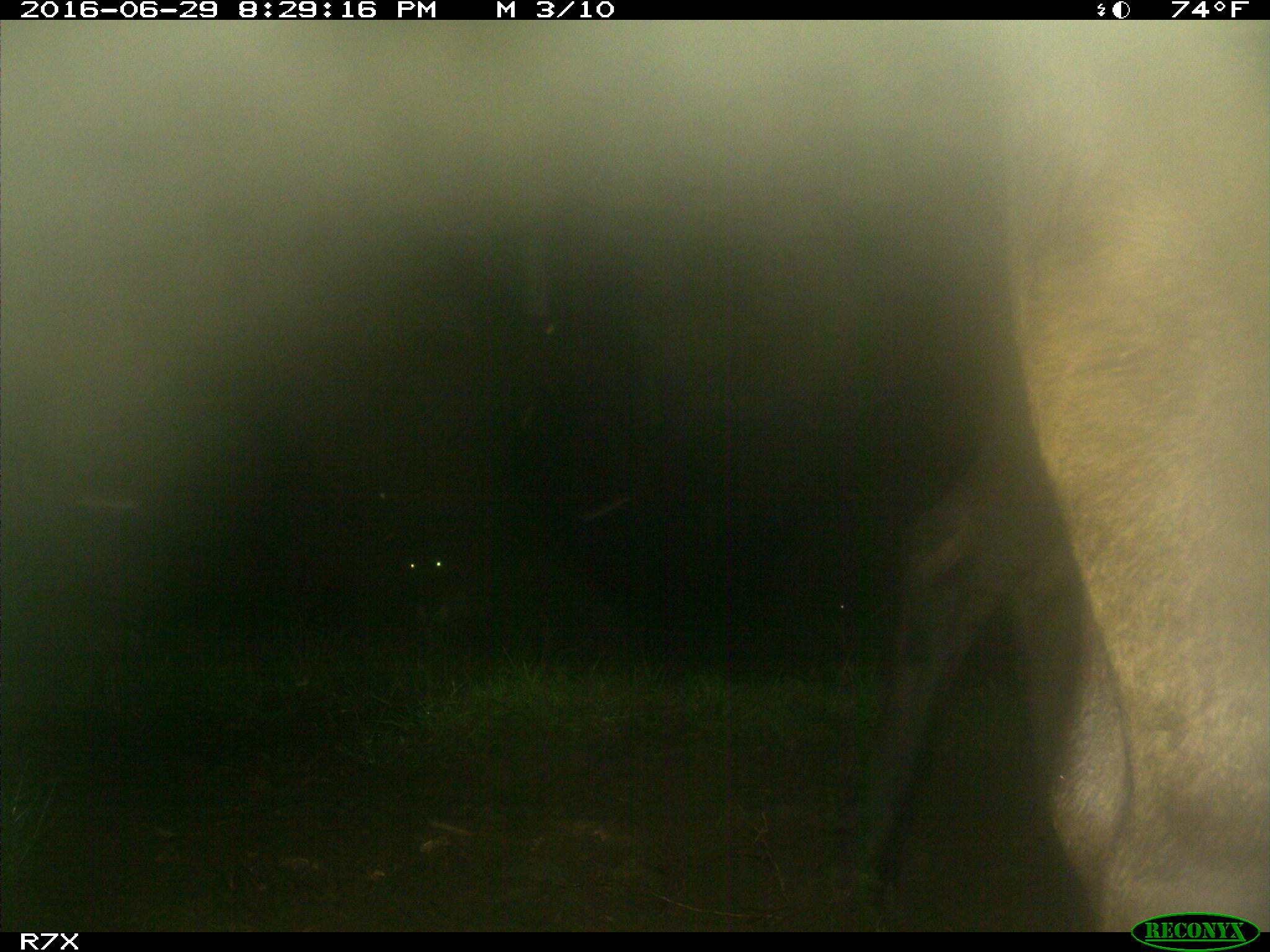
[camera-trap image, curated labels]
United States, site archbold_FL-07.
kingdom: Animalia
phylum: Chordata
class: Mammalia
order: Artiodactyla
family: Bovidae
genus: Bos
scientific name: Bos taurus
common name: domestic cow